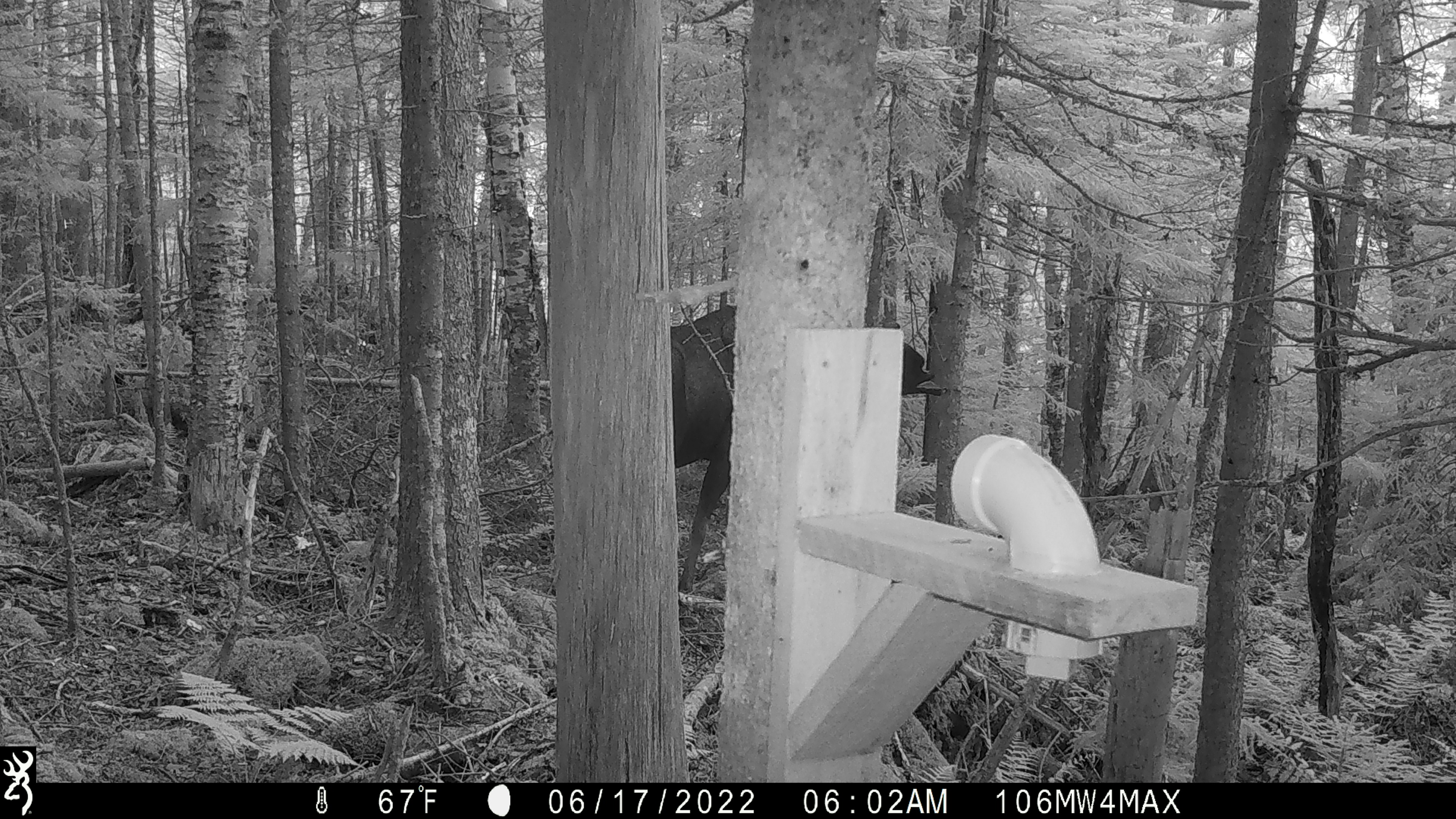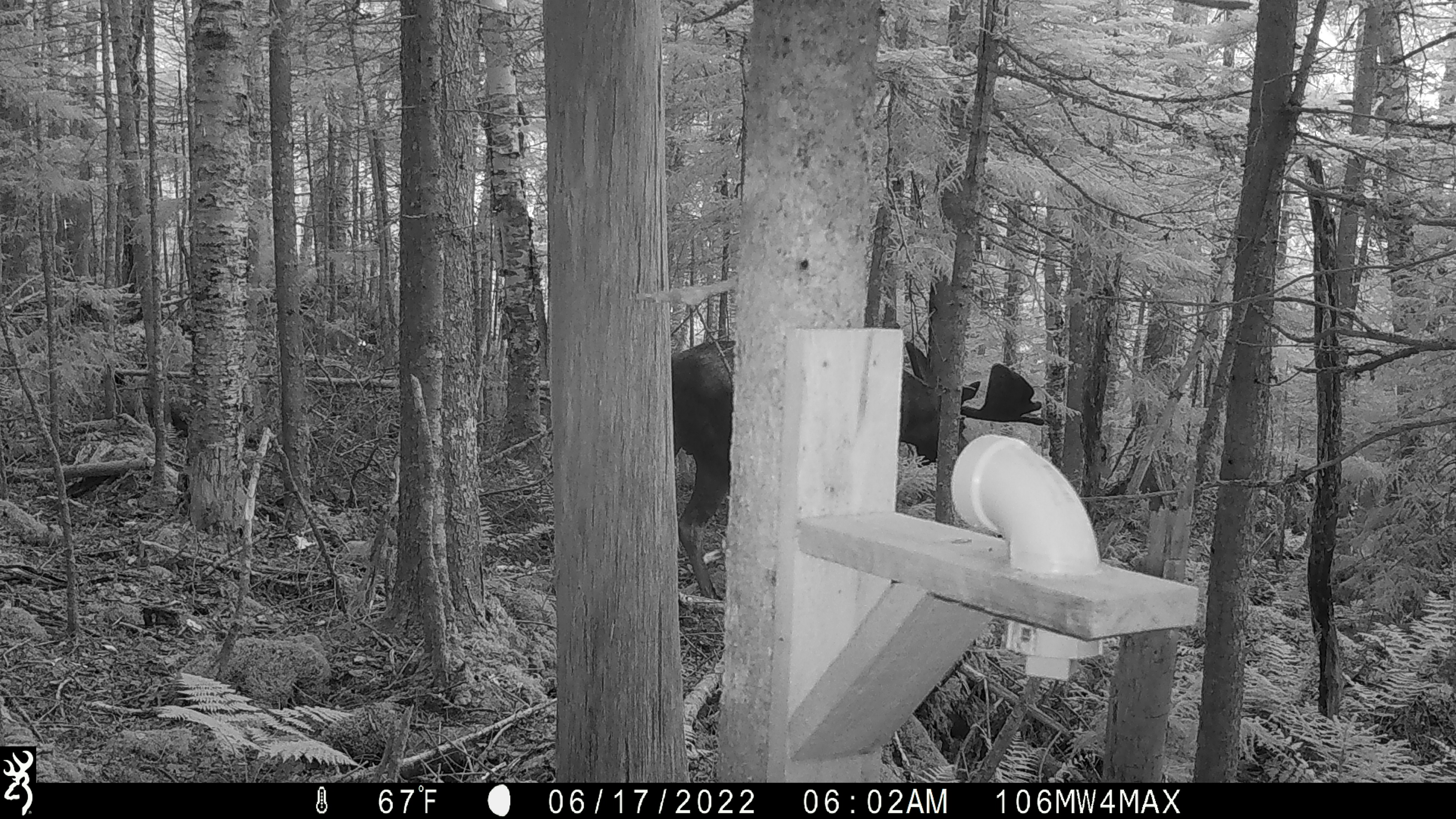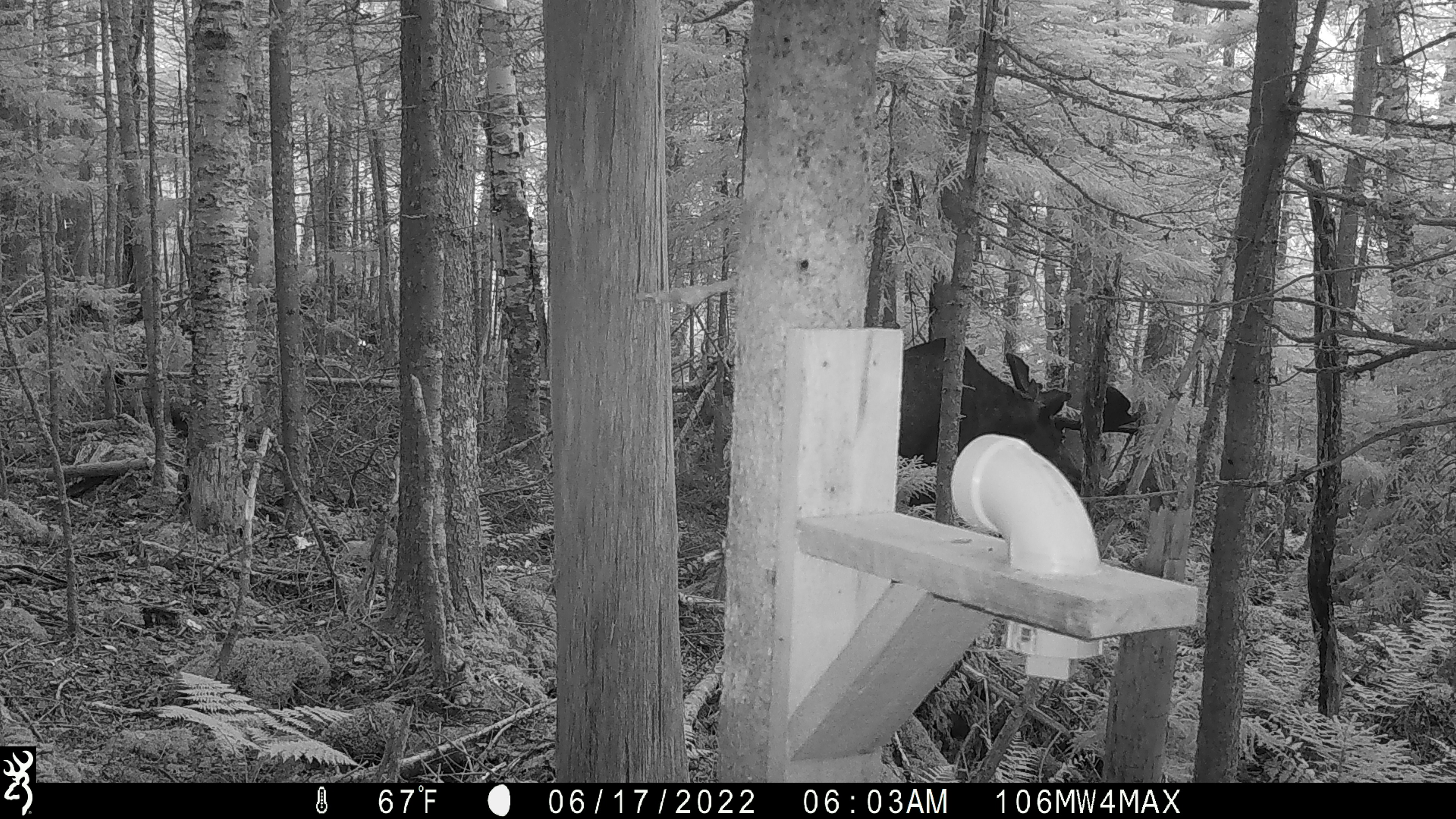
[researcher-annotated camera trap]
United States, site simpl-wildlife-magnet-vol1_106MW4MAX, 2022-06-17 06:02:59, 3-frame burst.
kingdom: Animalia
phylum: Chordata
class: Mammalia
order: Artiodactyla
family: Cervidae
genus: Alces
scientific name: Alces alces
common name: moose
Moose (Alces alces).